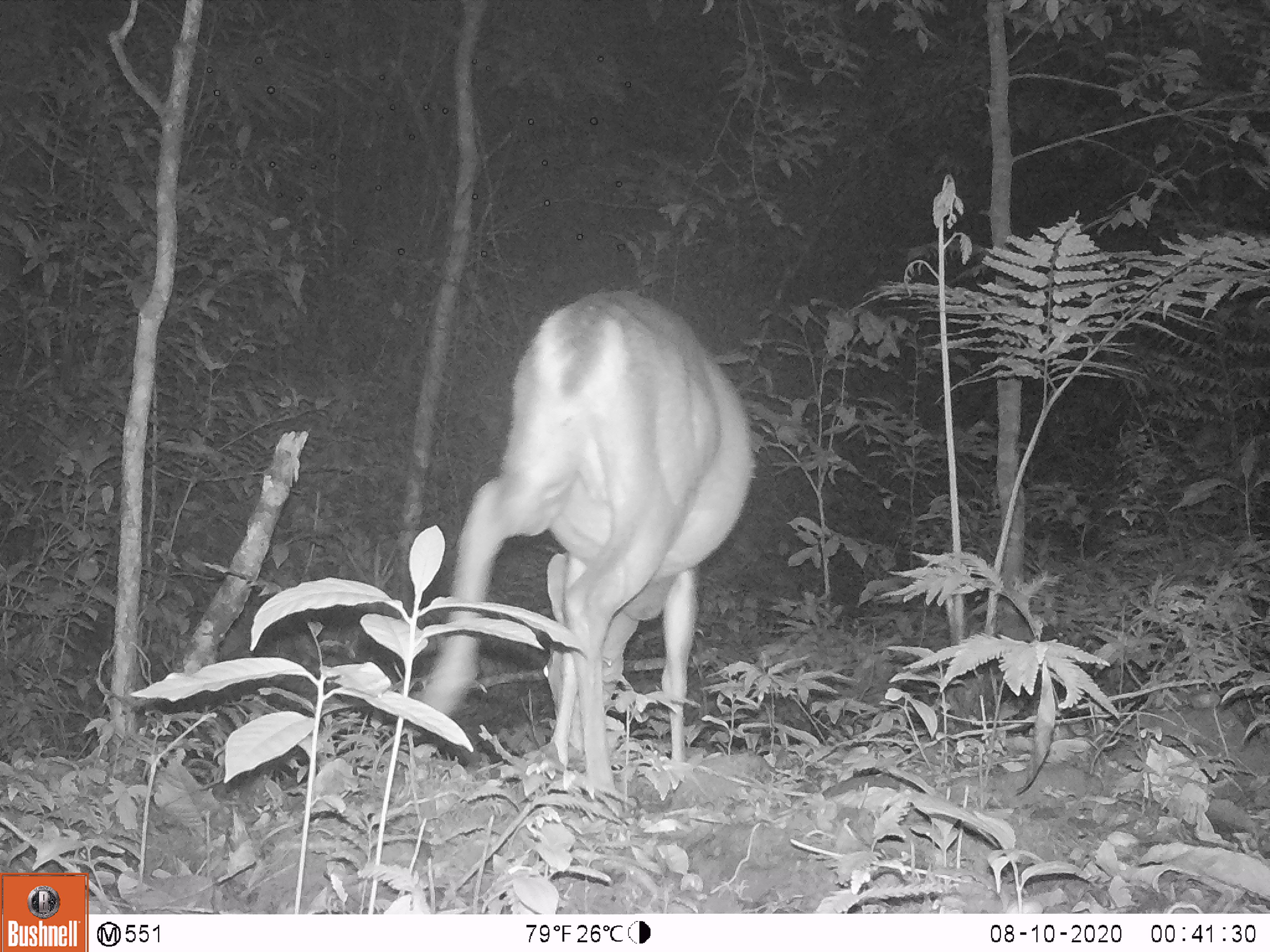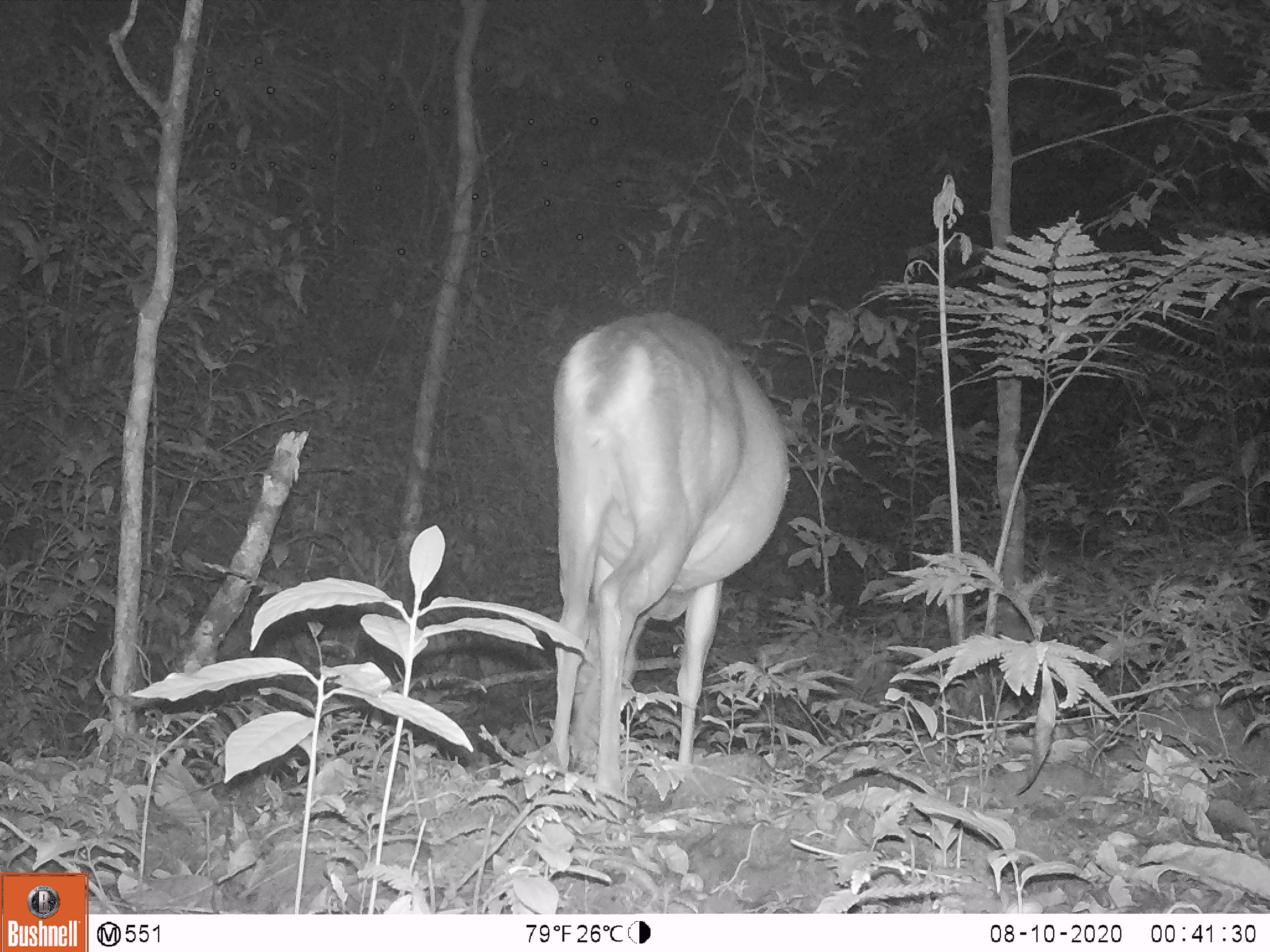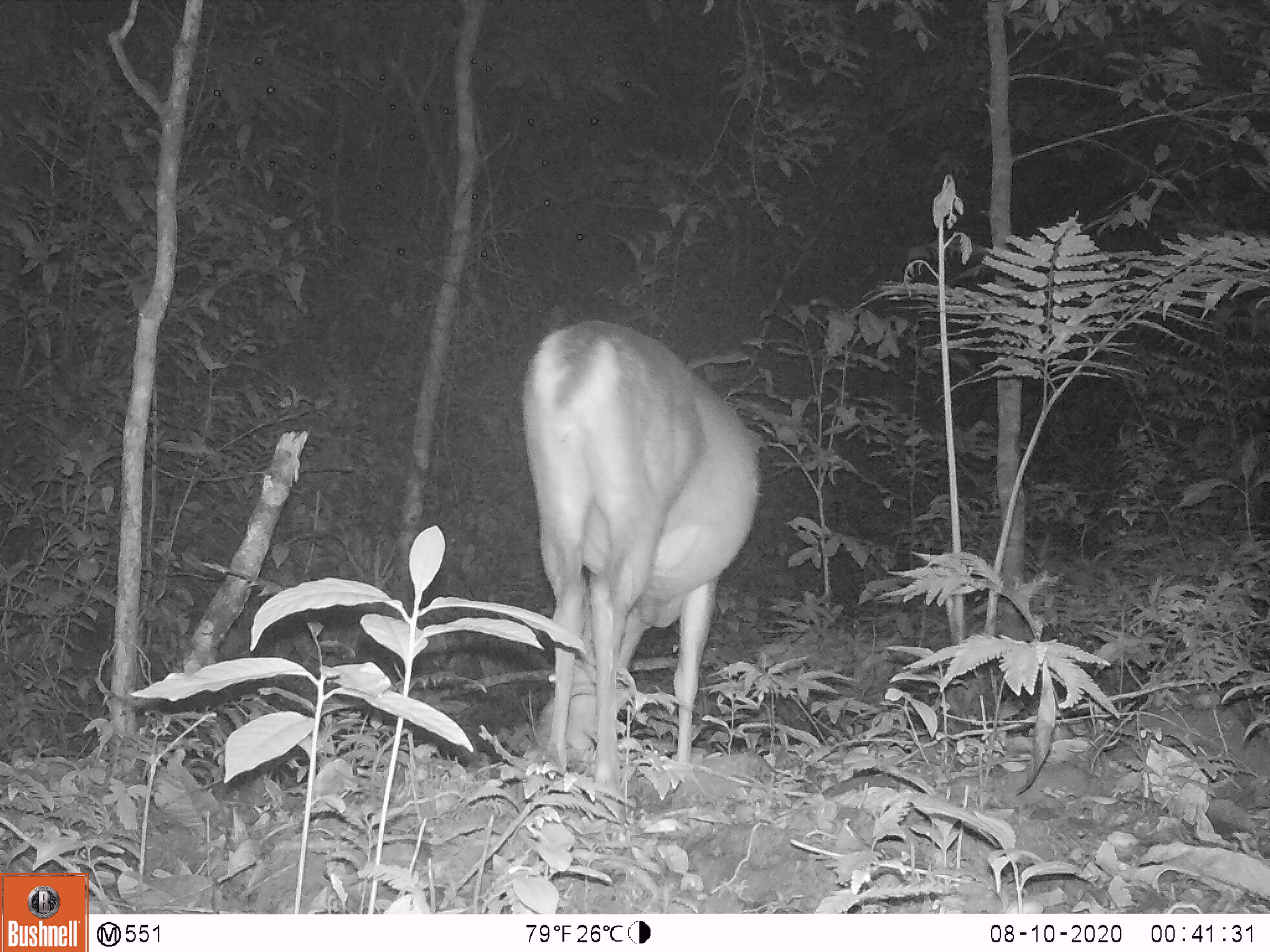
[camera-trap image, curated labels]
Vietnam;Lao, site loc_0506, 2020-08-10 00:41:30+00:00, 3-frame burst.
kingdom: Animalia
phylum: Chordata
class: Mammalia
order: Artiodactyla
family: Cervidae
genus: Muntiacus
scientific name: Muntiacus vuquangensis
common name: large-antlered muntjac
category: large antlered muntjac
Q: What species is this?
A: Large antlered muntjac (large-antlered muntjac) (Muntiacus vuquangensis).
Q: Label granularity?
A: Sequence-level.